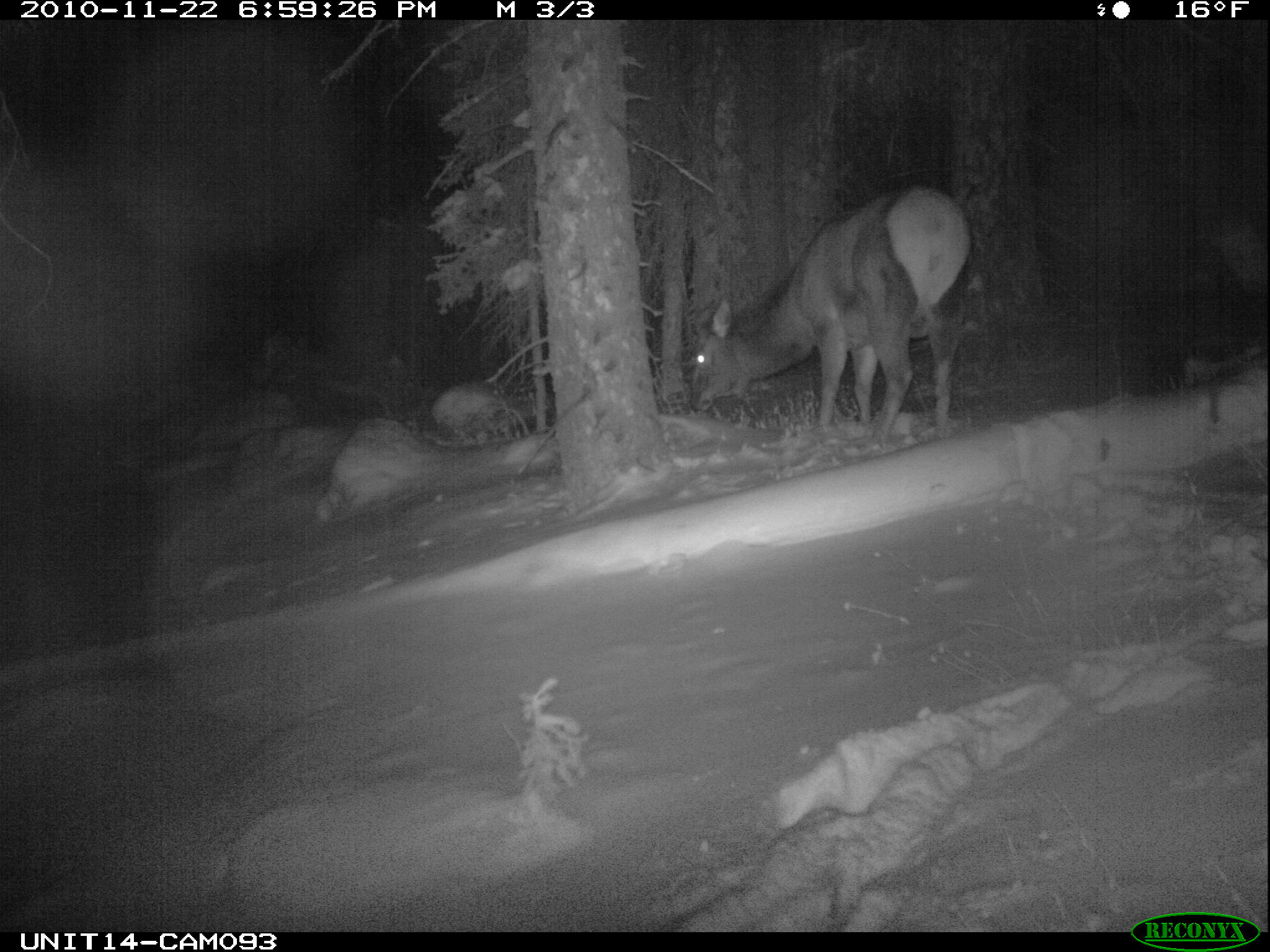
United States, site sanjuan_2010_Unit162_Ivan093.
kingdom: Animalia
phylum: Chordata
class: Mammalia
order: Artiodactyla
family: Cervidae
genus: Cervus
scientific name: Cervus elaphus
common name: red deer